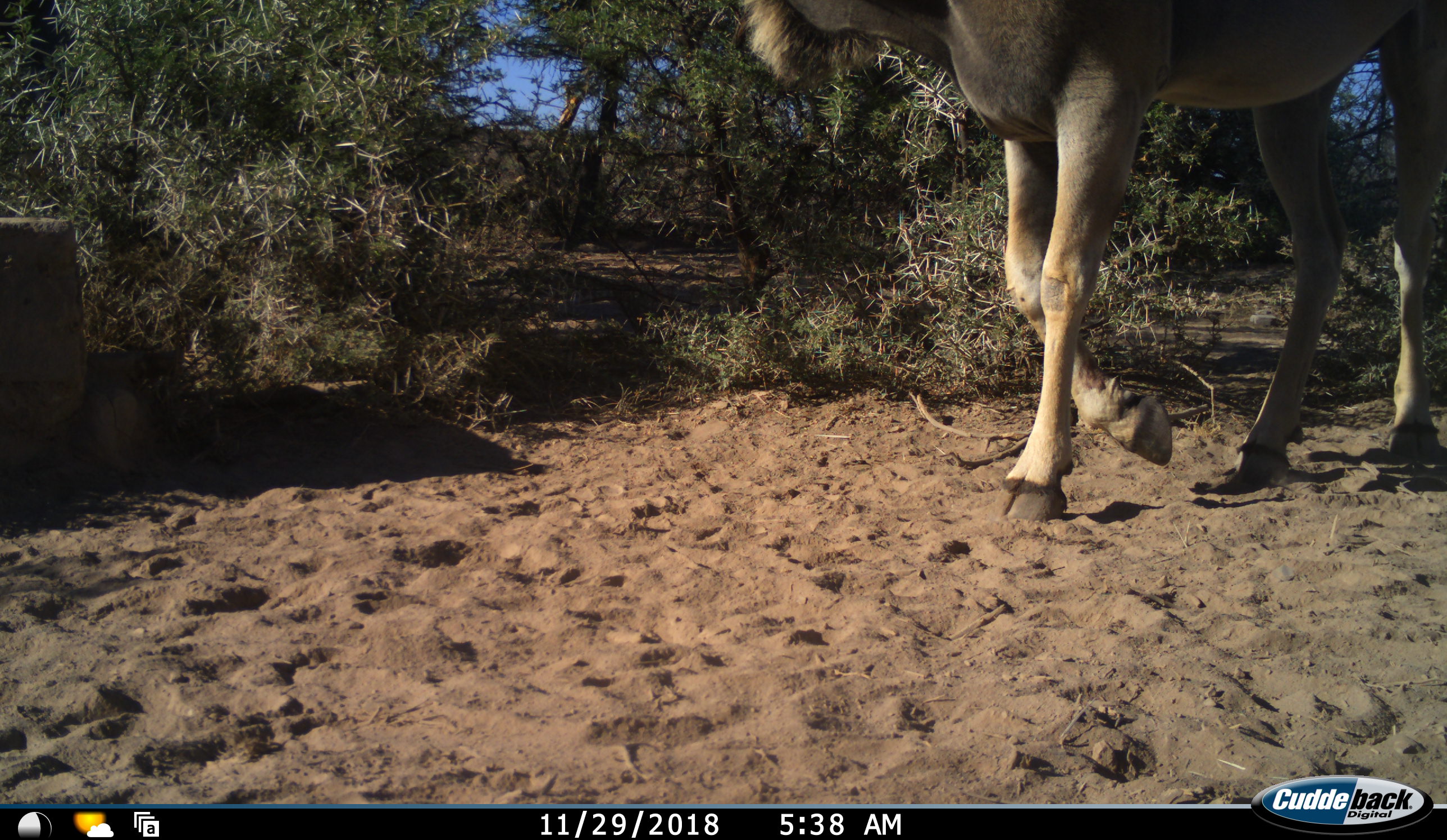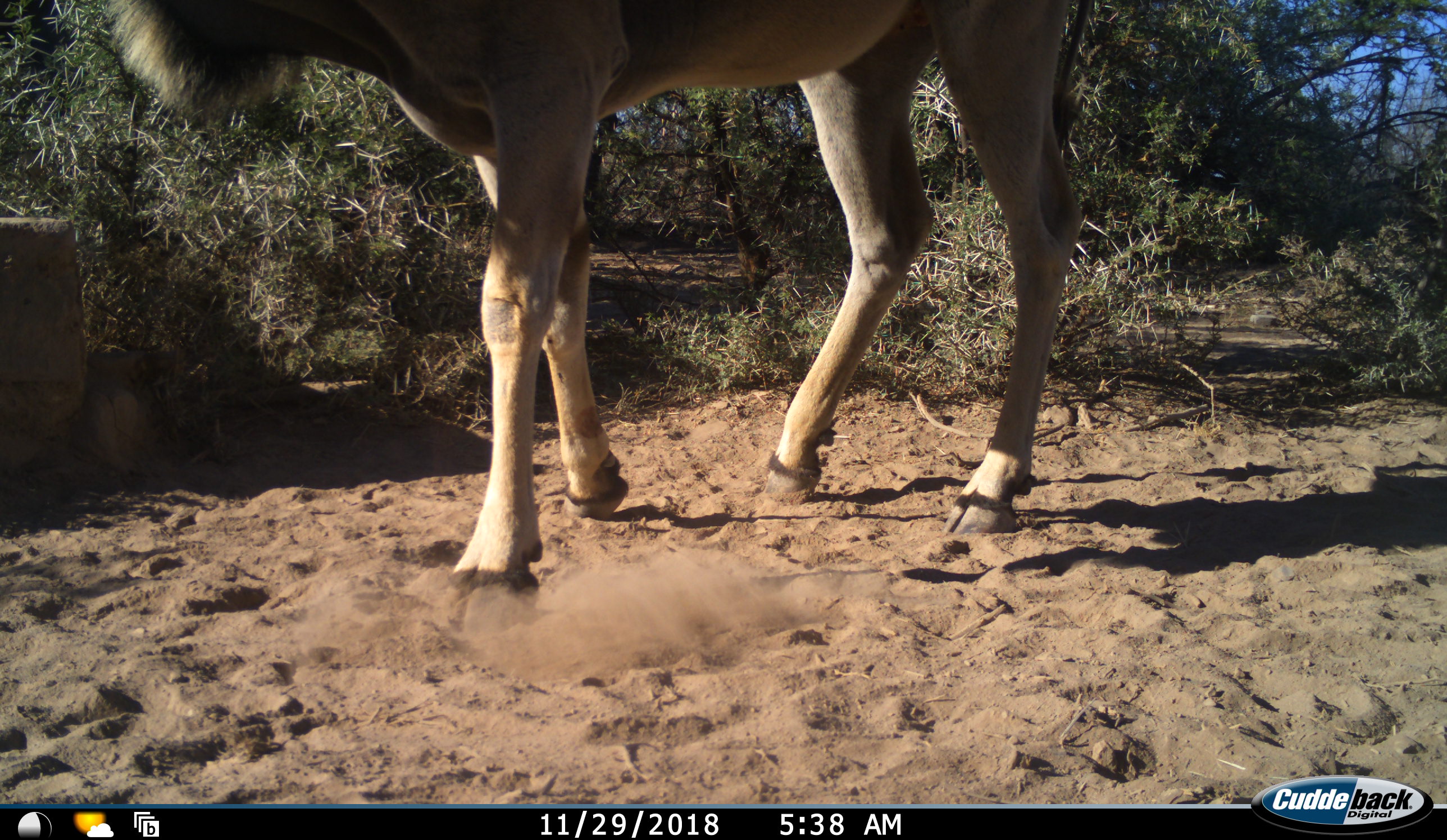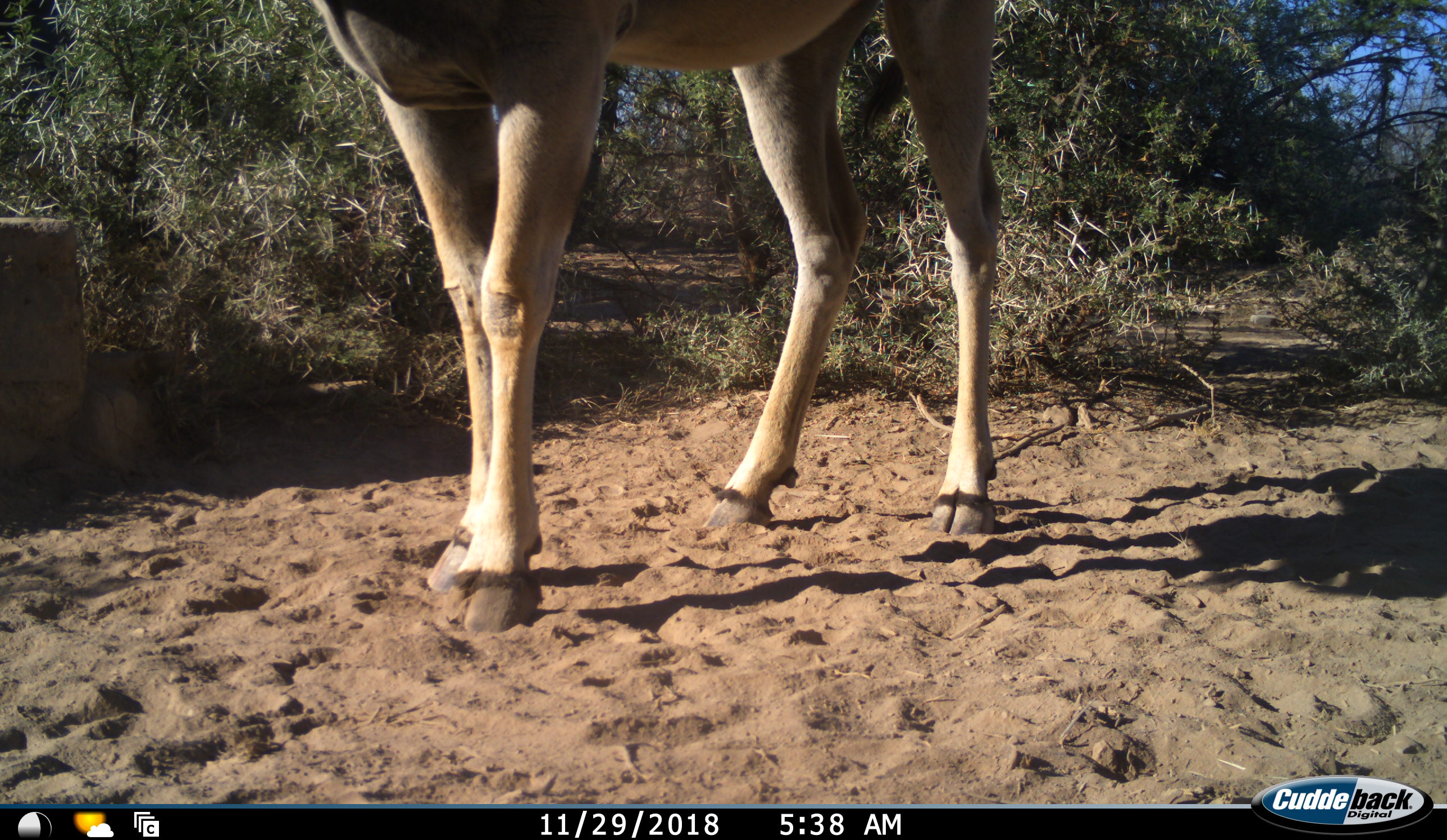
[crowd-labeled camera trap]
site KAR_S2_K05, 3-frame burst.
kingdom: Animalia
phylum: Chordata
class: Mammalia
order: Artiodactyla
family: Bovidae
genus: Tragelaphus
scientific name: Tragelaphus oryx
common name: eland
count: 1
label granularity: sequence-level